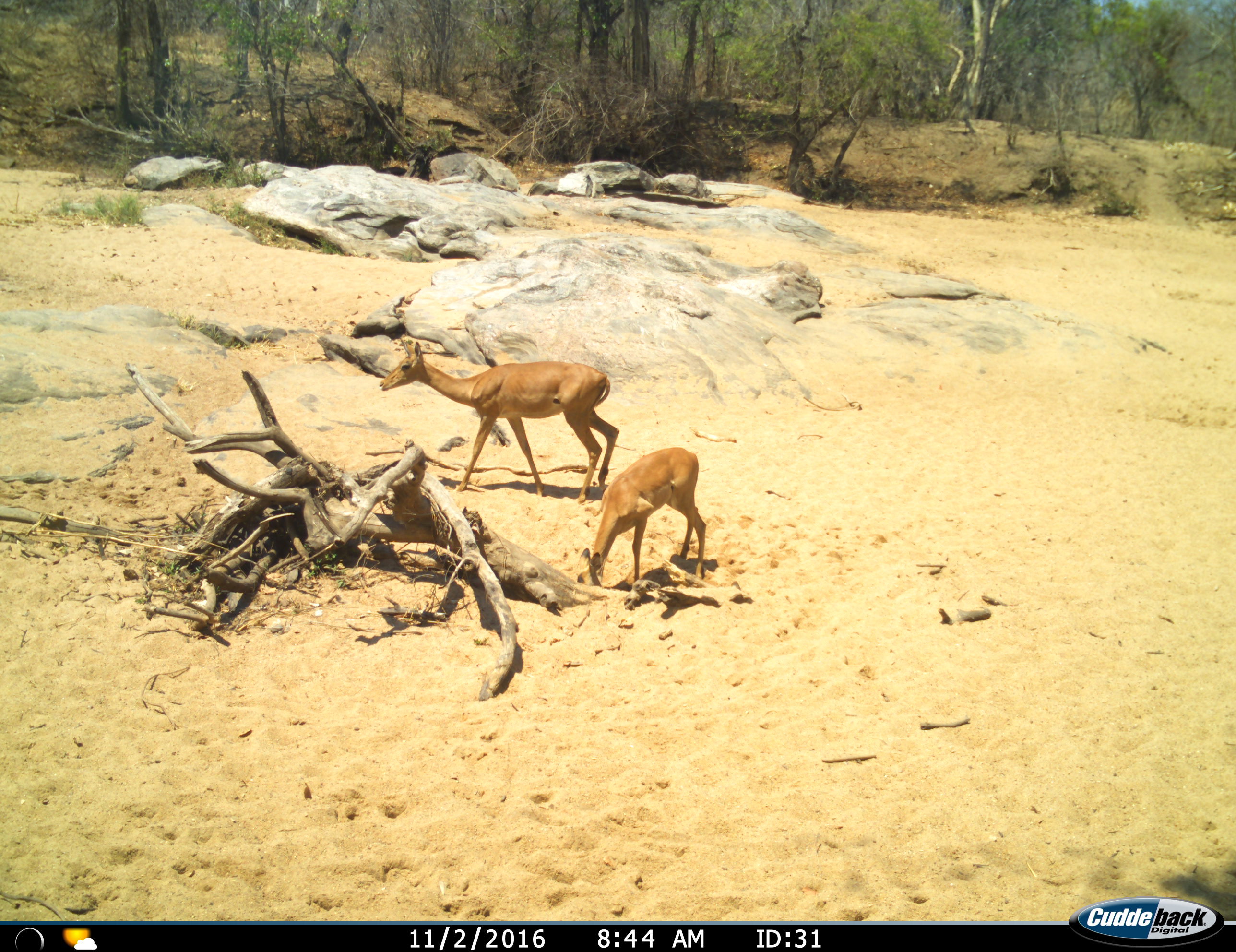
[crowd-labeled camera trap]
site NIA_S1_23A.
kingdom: Animalia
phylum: Chordata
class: Mammalia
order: Artiodactyla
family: Bovidae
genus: Aepyceros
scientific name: Aepyceros melampus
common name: impala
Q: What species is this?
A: Impala (Aepyceros melampus).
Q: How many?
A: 2.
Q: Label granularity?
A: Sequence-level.